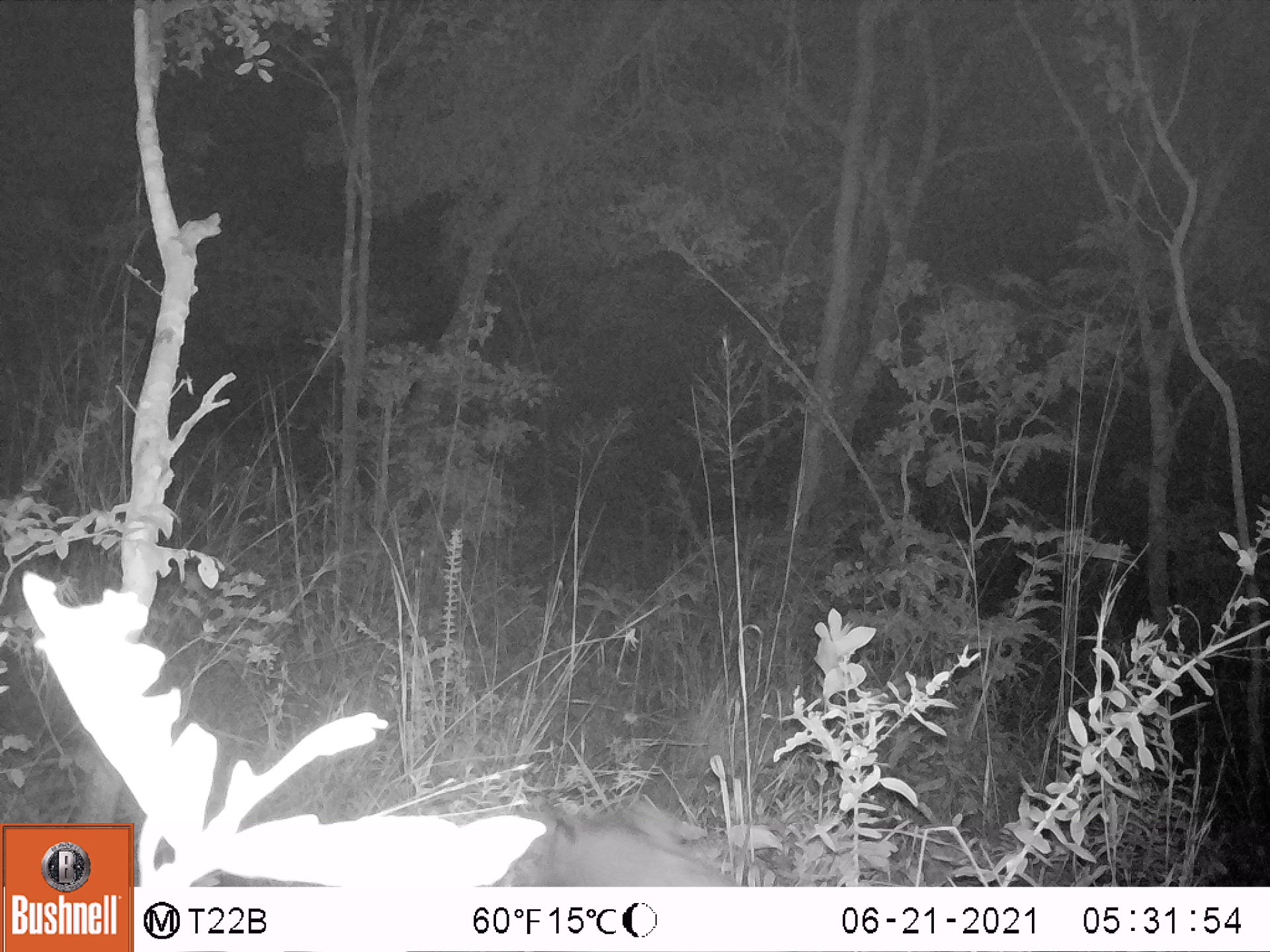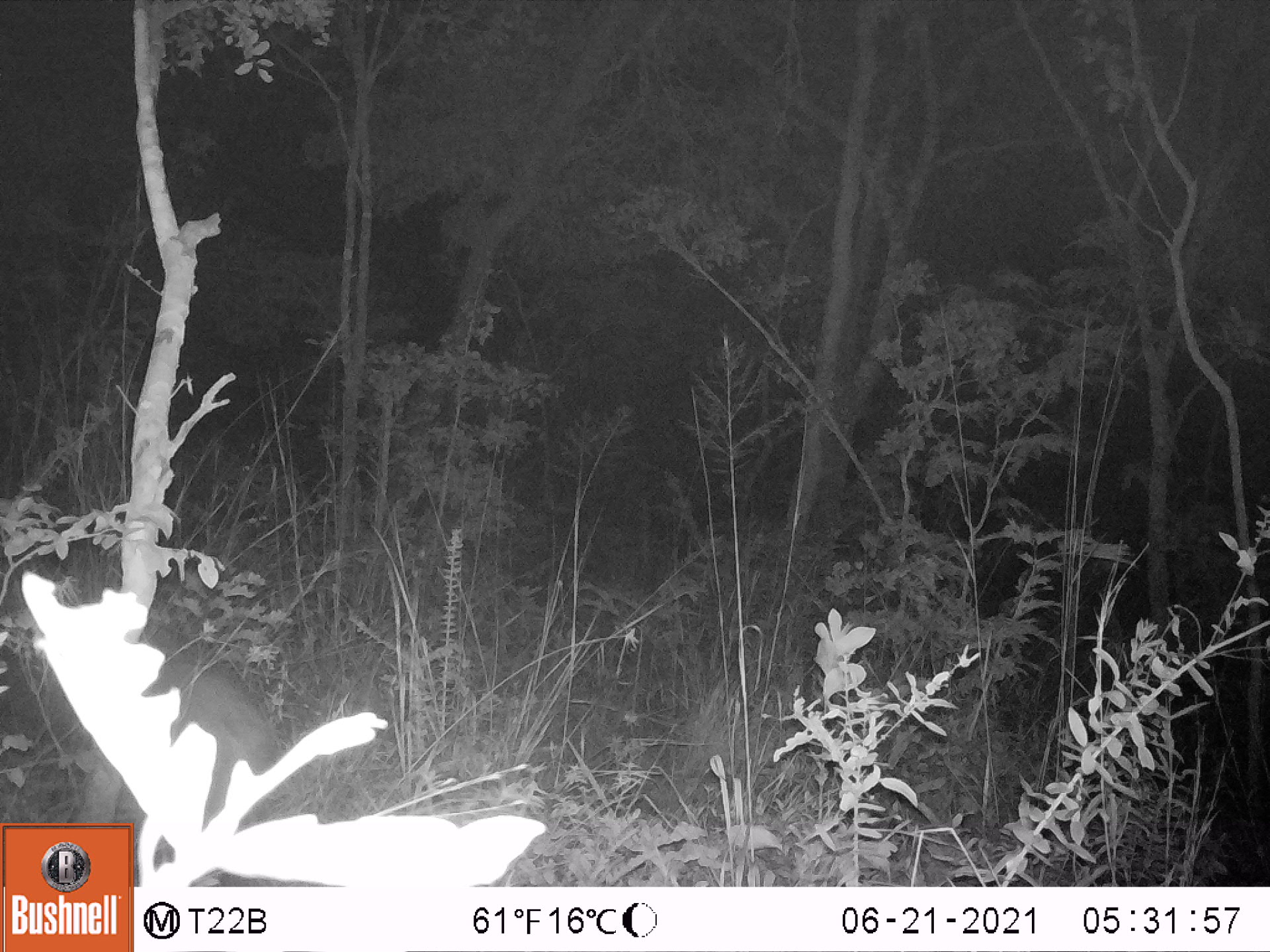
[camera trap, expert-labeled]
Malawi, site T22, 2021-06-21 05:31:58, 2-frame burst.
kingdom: Animalia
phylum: Chordata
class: Mammalia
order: Artiodactyla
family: Suidae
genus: Potamochoerus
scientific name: Potamochoerus larvatus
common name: bushpig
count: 1